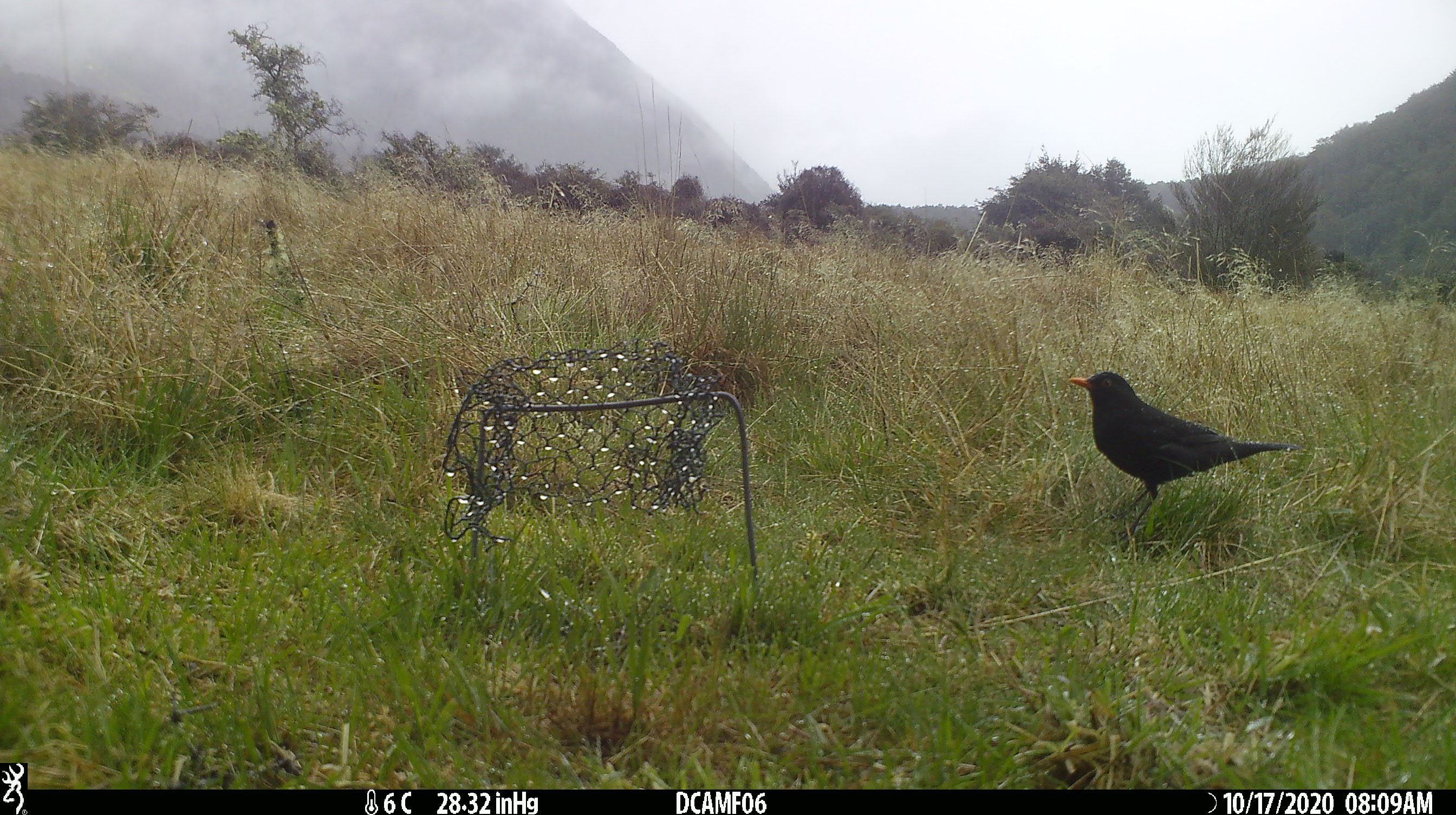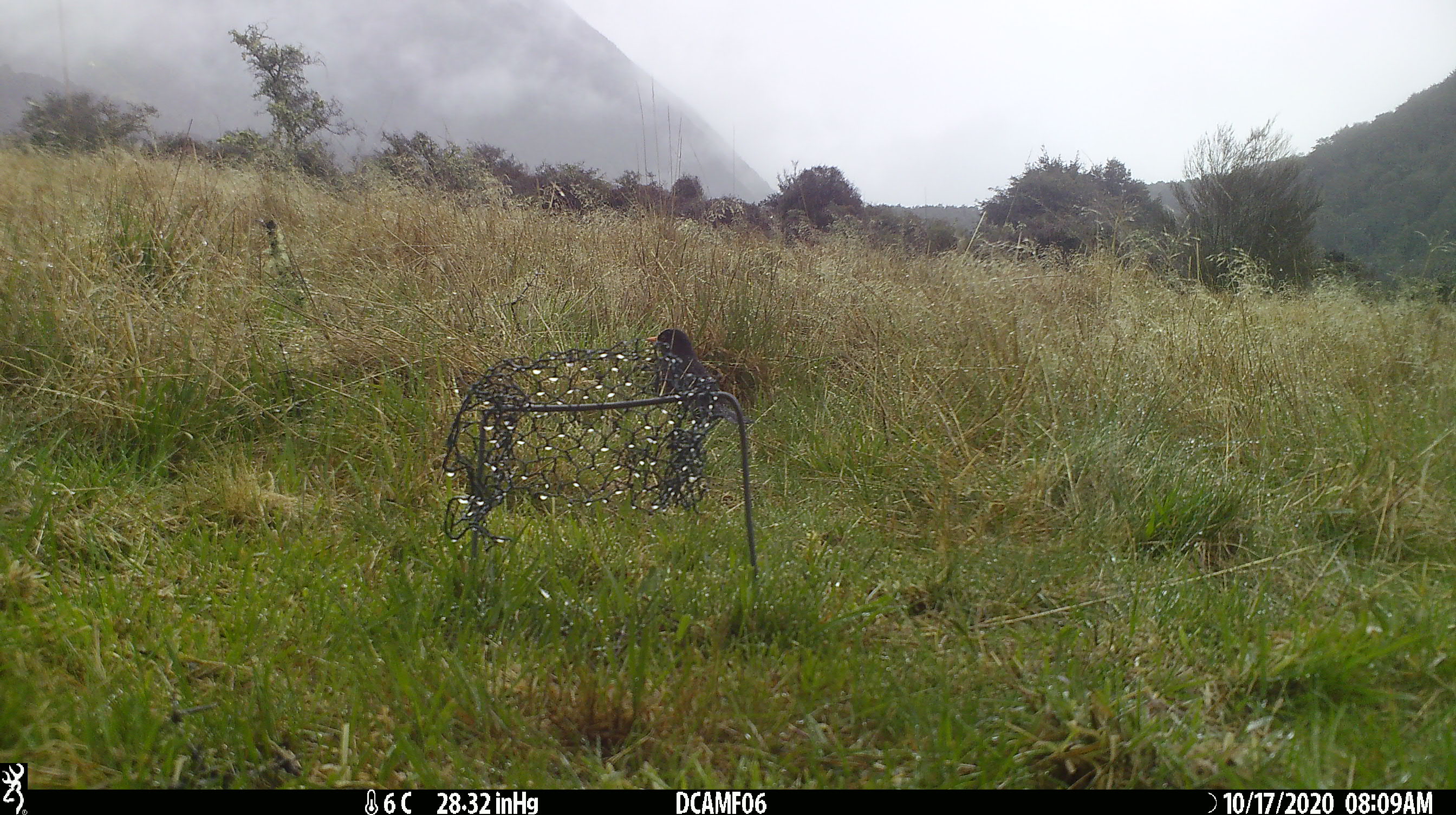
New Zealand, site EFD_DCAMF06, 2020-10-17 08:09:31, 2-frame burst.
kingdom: Animalia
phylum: Chordata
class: Aves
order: Passeriformes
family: Turdidae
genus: Turdus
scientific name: Turdus merula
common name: eurasian blackbird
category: blackbird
Blackbird (eurasian blackbird) (Turdus merula).